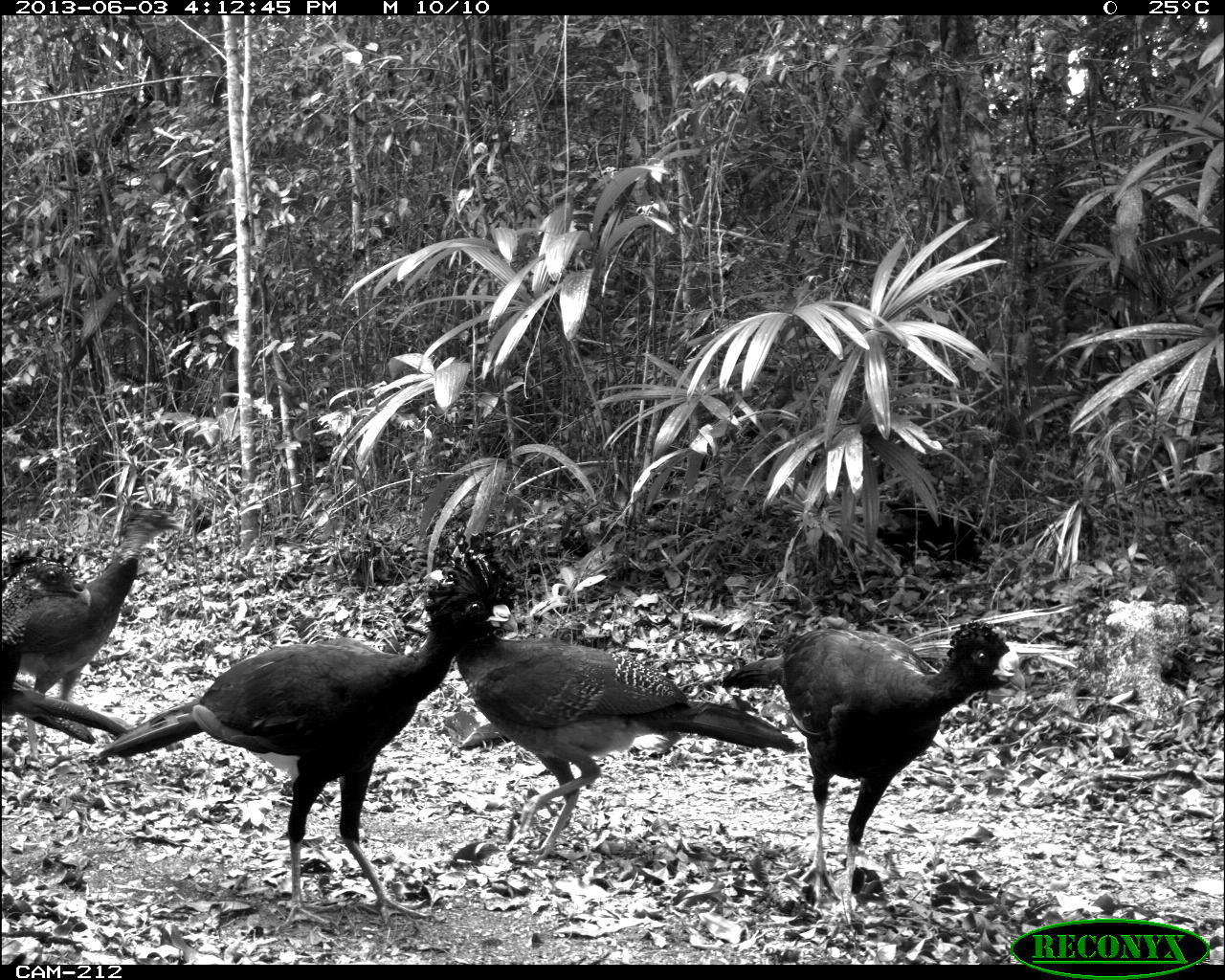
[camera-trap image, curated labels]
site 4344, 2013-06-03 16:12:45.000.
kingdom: Animalia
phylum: Chordata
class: Aves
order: Galliformes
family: Cracidae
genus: Crax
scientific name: Crax rubra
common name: great curassow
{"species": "Crax rubra (great curassow)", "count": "5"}